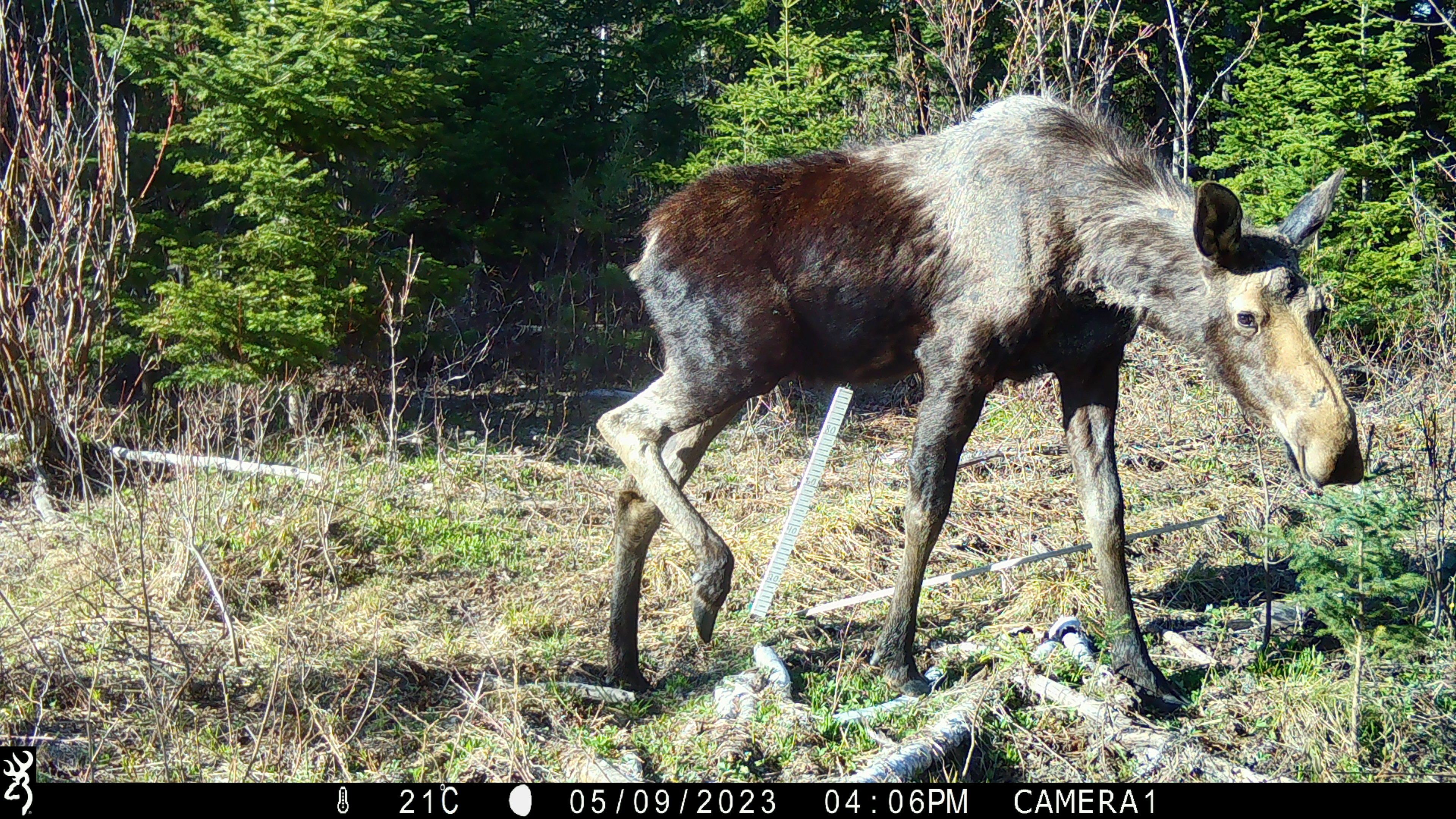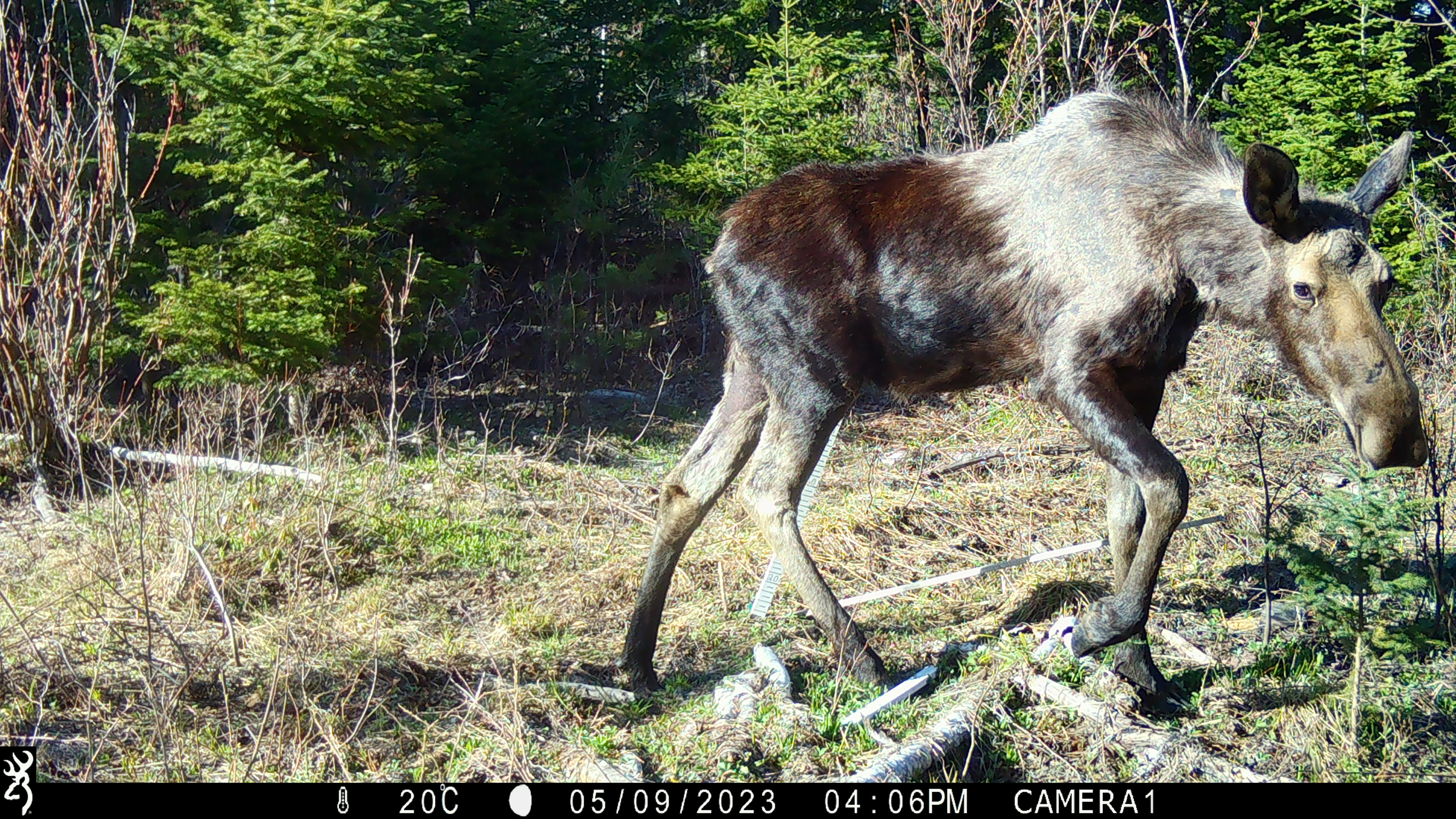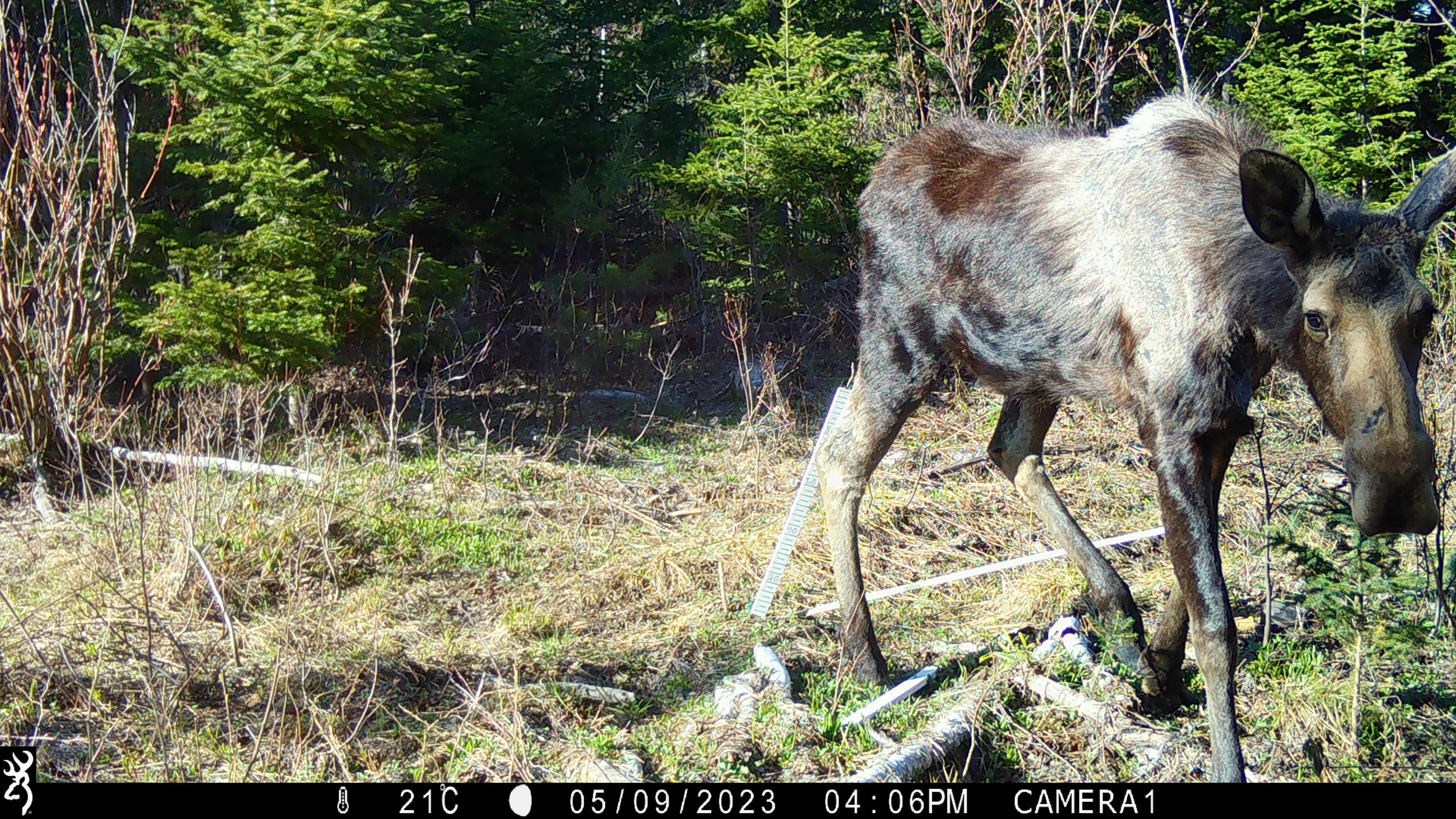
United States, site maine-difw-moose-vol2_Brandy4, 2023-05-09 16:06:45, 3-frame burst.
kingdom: Animalia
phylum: Chordata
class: Mammalia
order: Artiodactyla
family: Cervidae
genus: Alces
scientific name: Alces alces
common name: moose